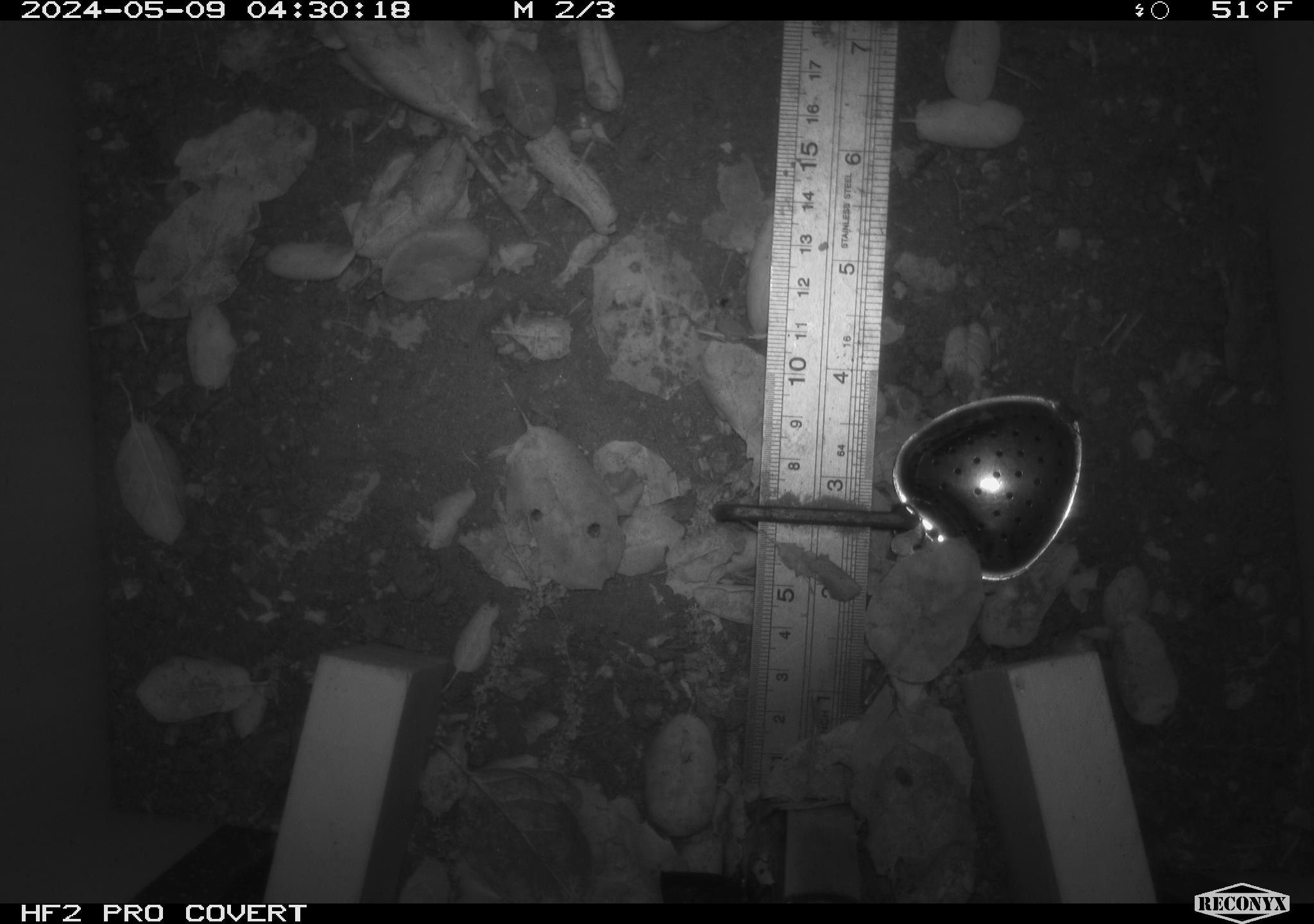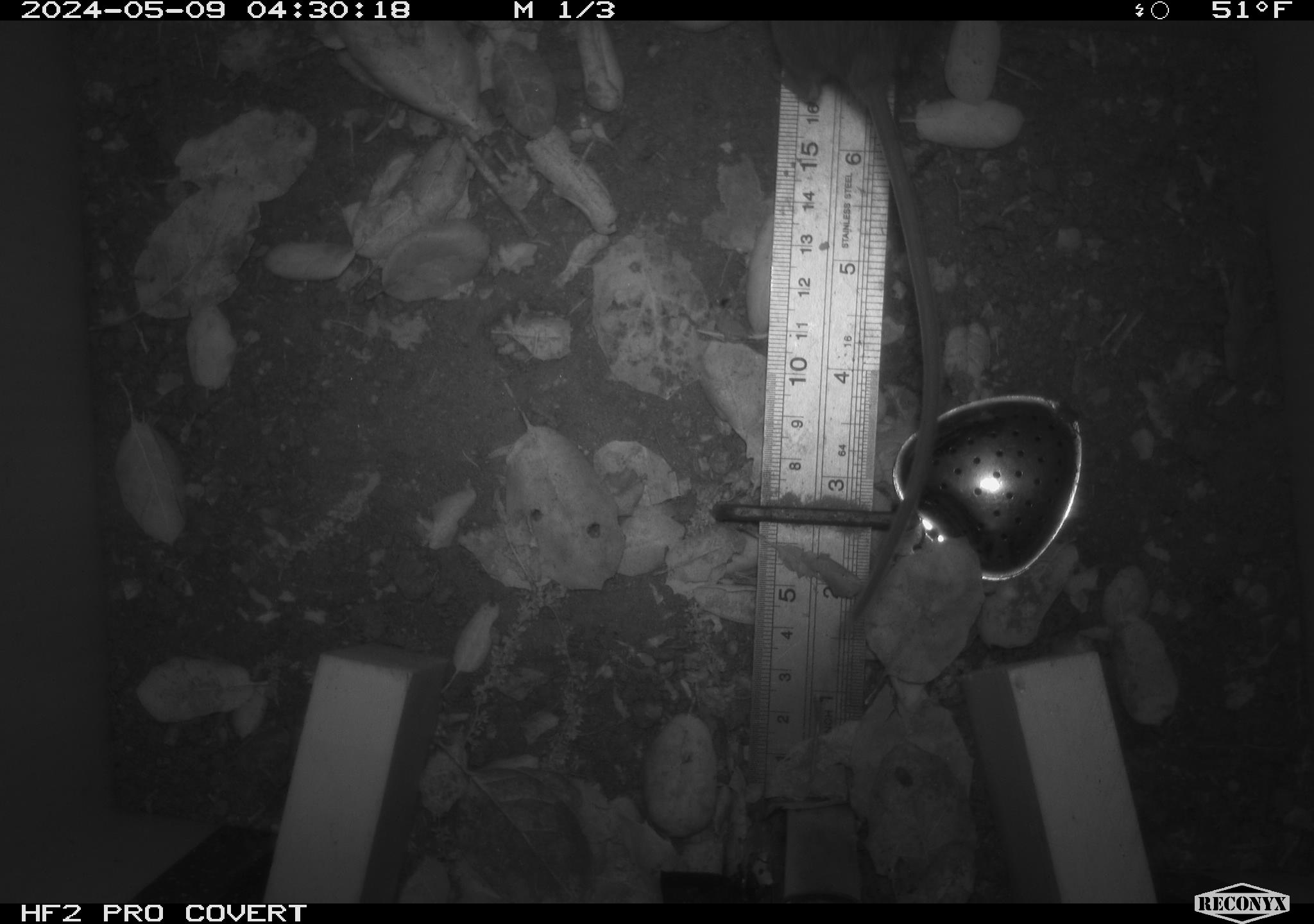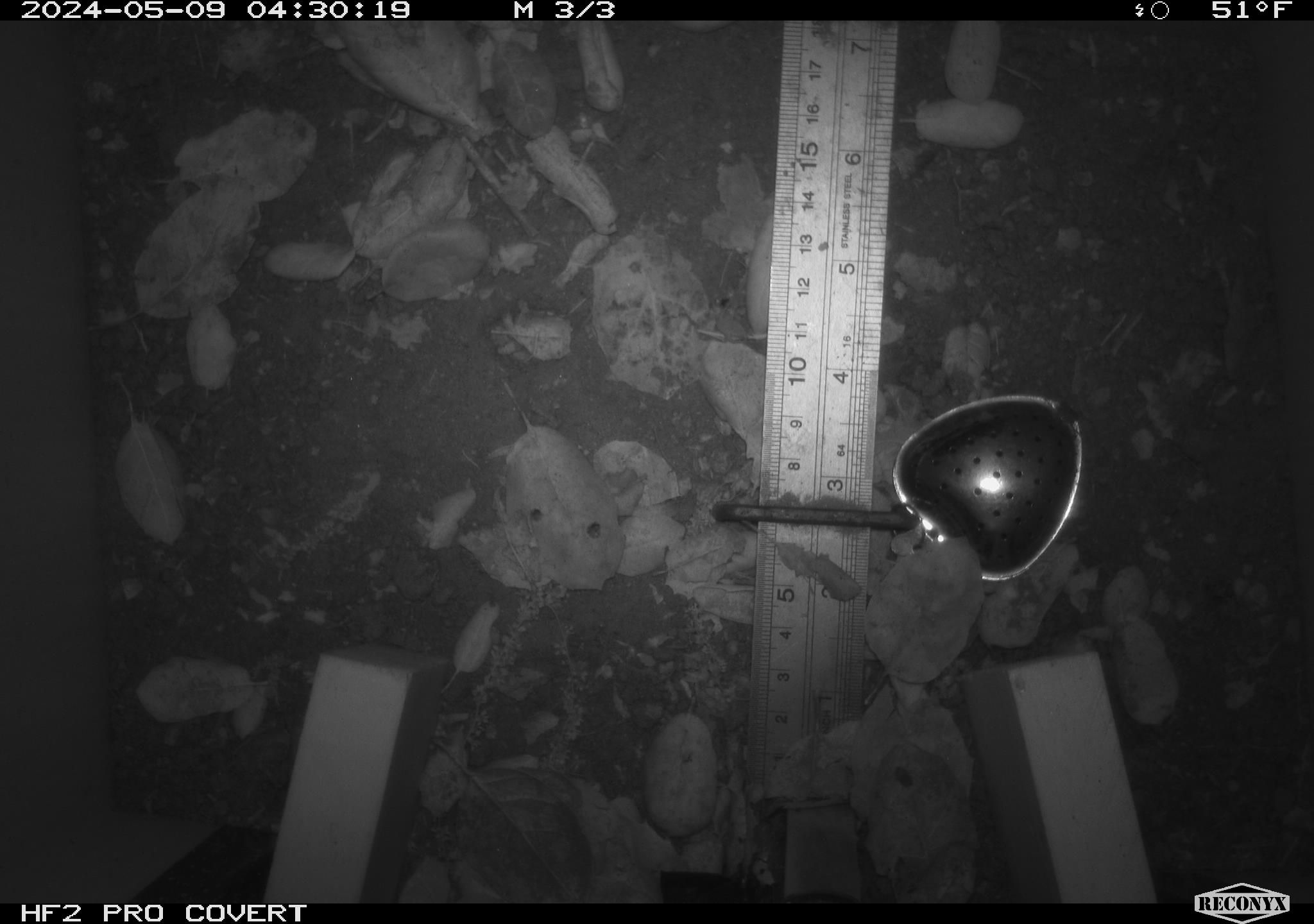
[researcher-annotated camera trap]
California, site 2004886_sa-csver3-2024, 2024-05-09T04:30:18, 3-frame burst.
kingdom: Animalia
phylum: Chordata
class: Mammalia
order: Rodentia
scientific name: Rodentia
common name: rodent